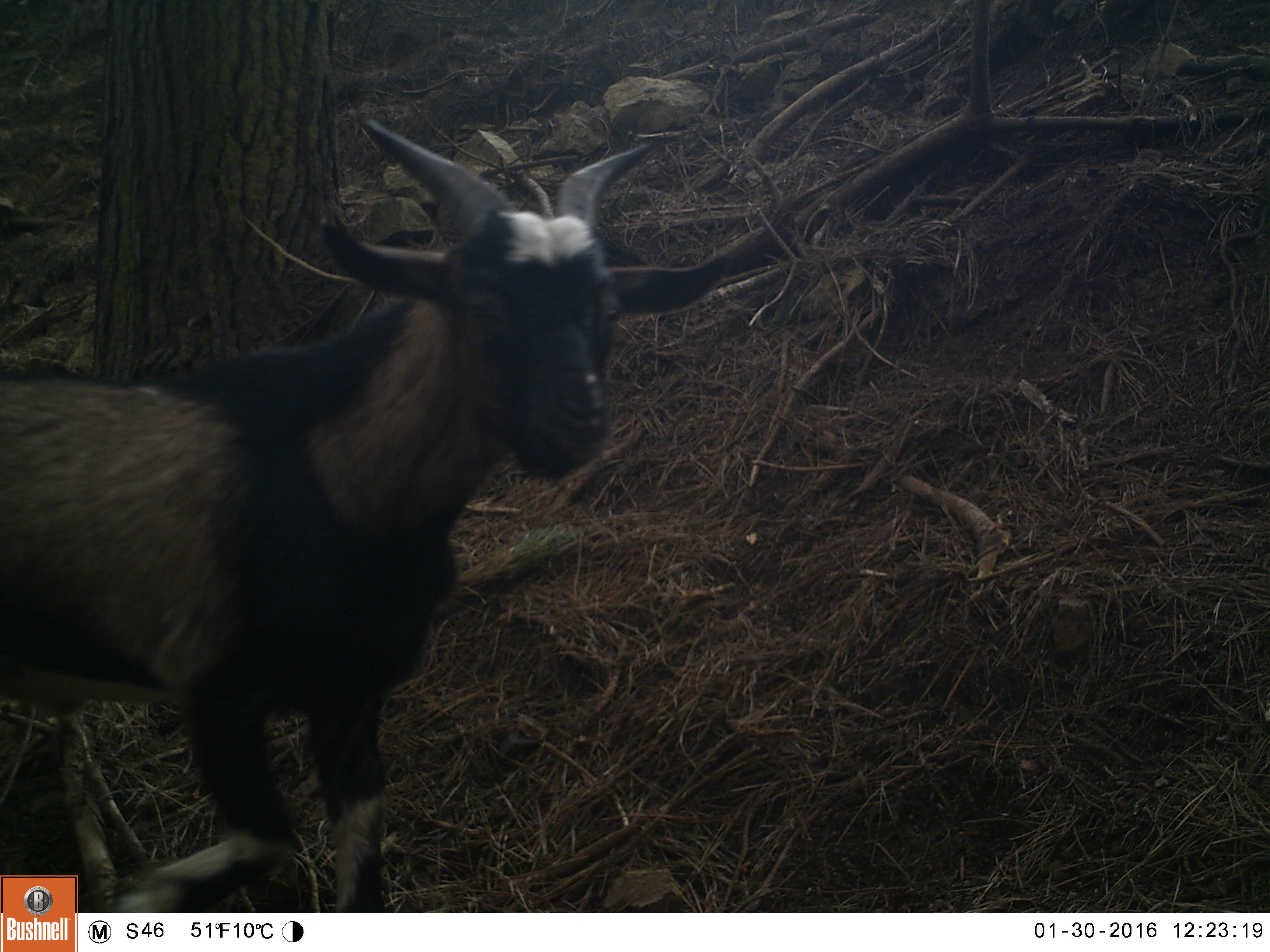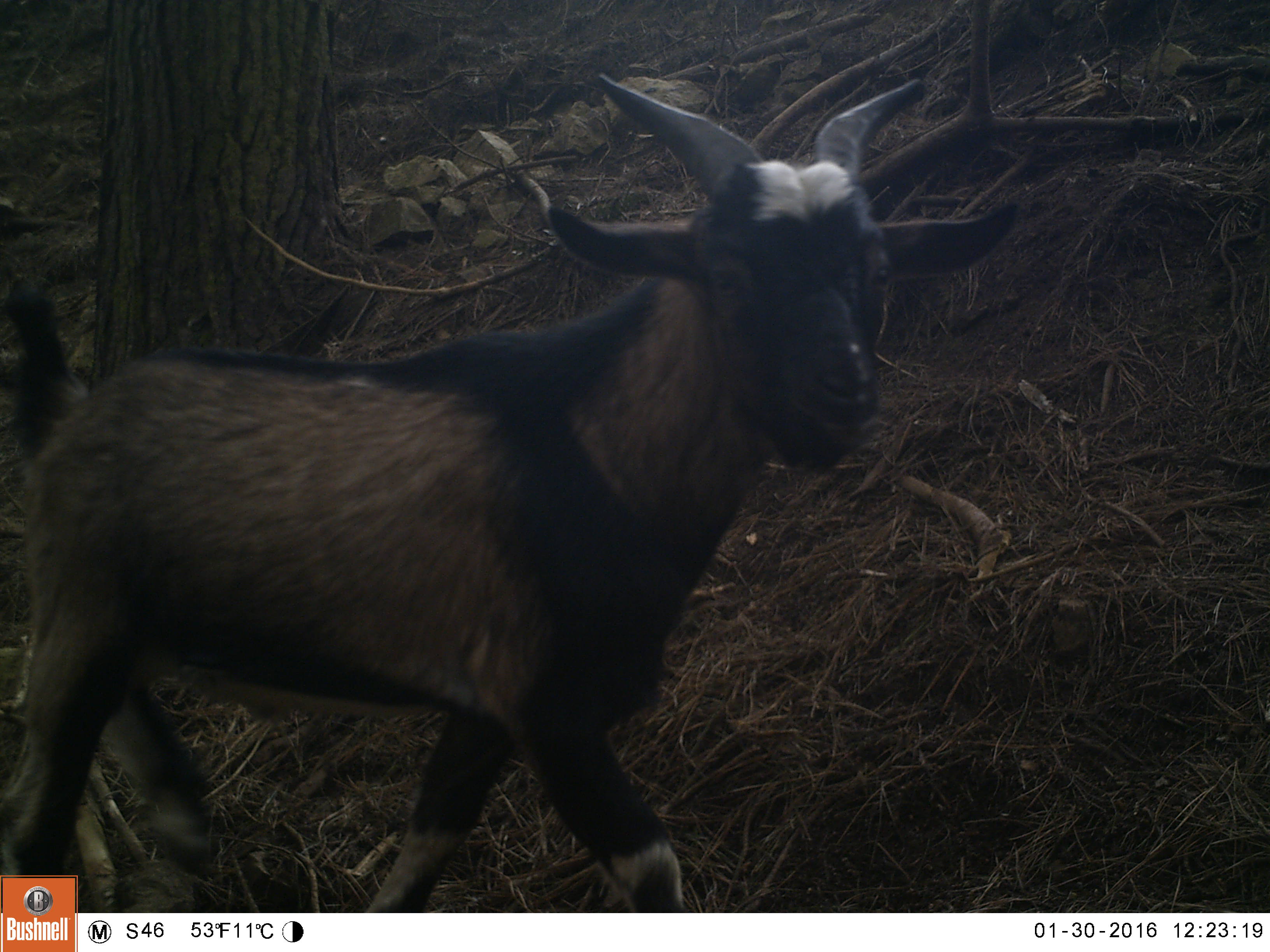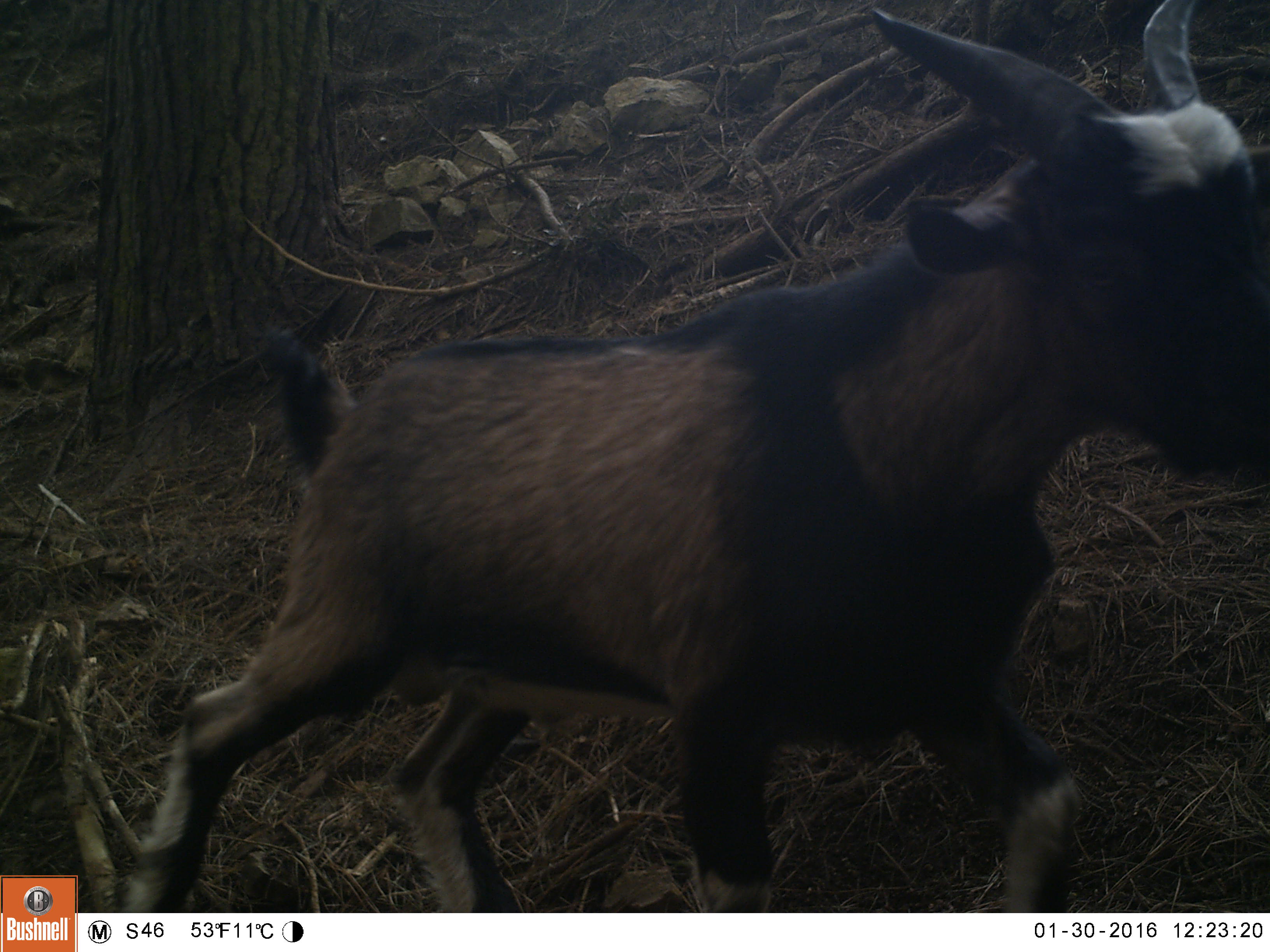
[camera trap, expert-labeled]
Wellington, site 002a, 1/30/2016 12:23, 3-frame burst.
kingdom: Animalia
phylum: Chordata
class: Mammalia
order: Artiodactyla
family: Bovidae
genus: Capra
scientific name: Capra hircus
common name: goat